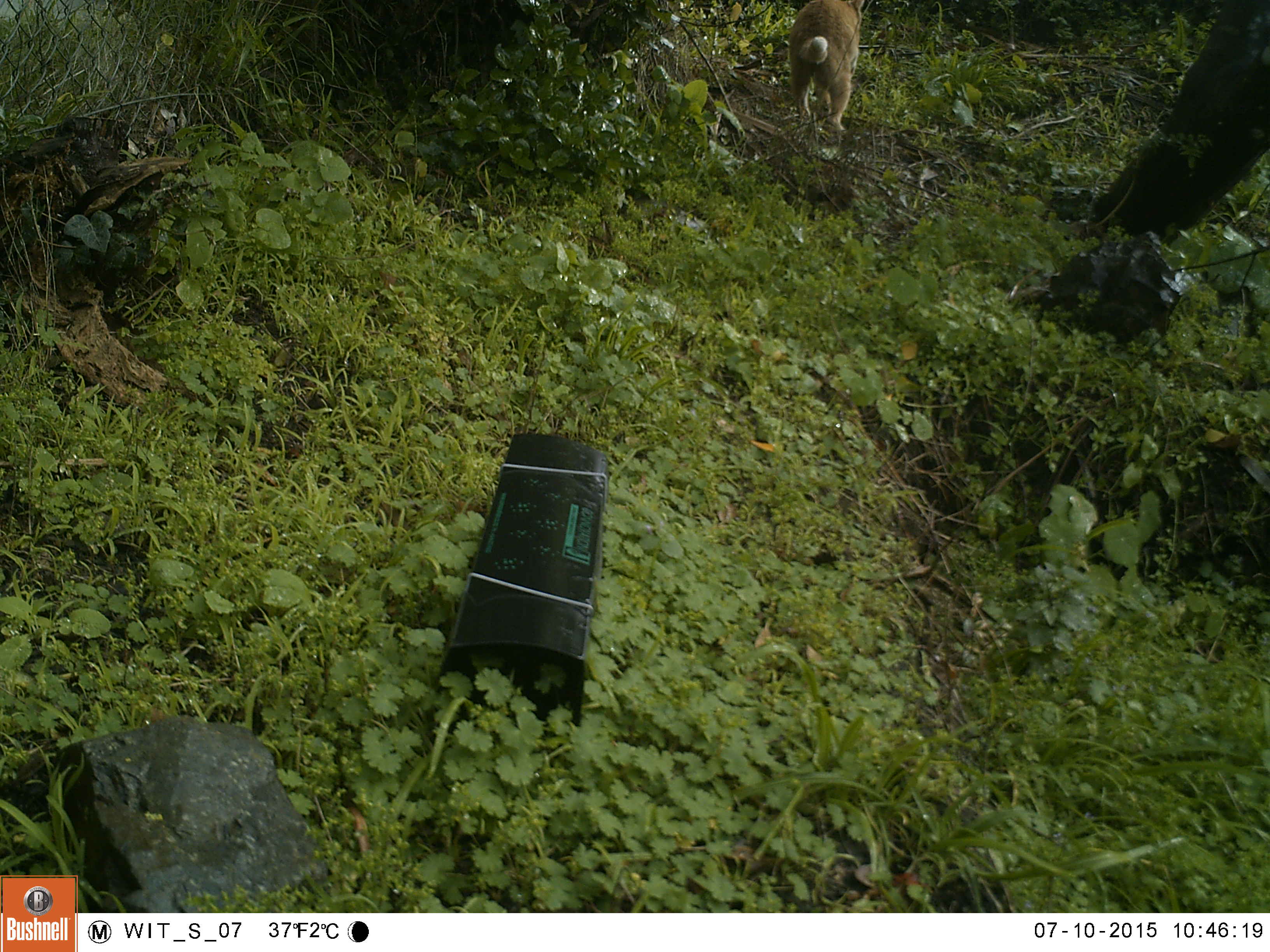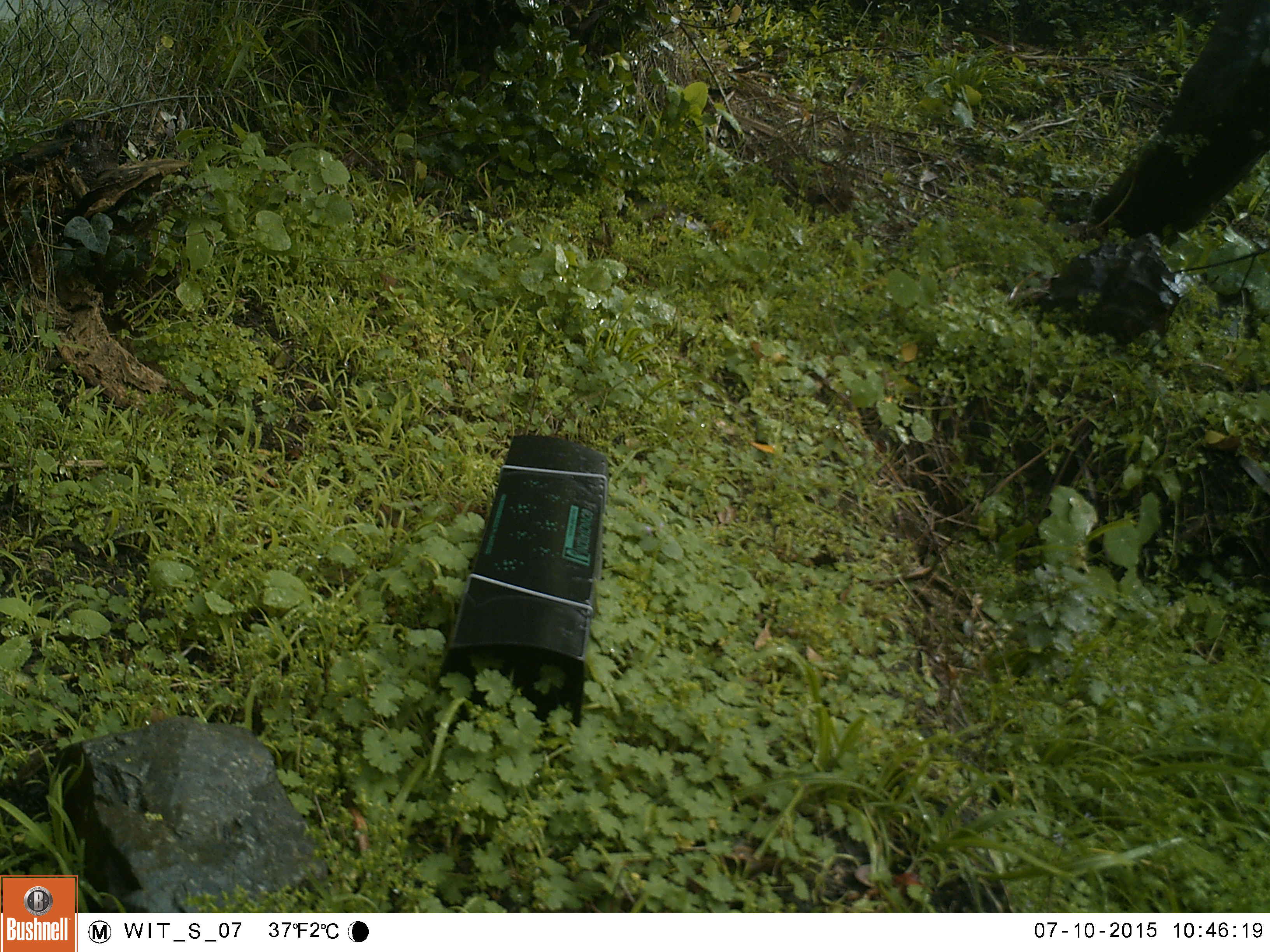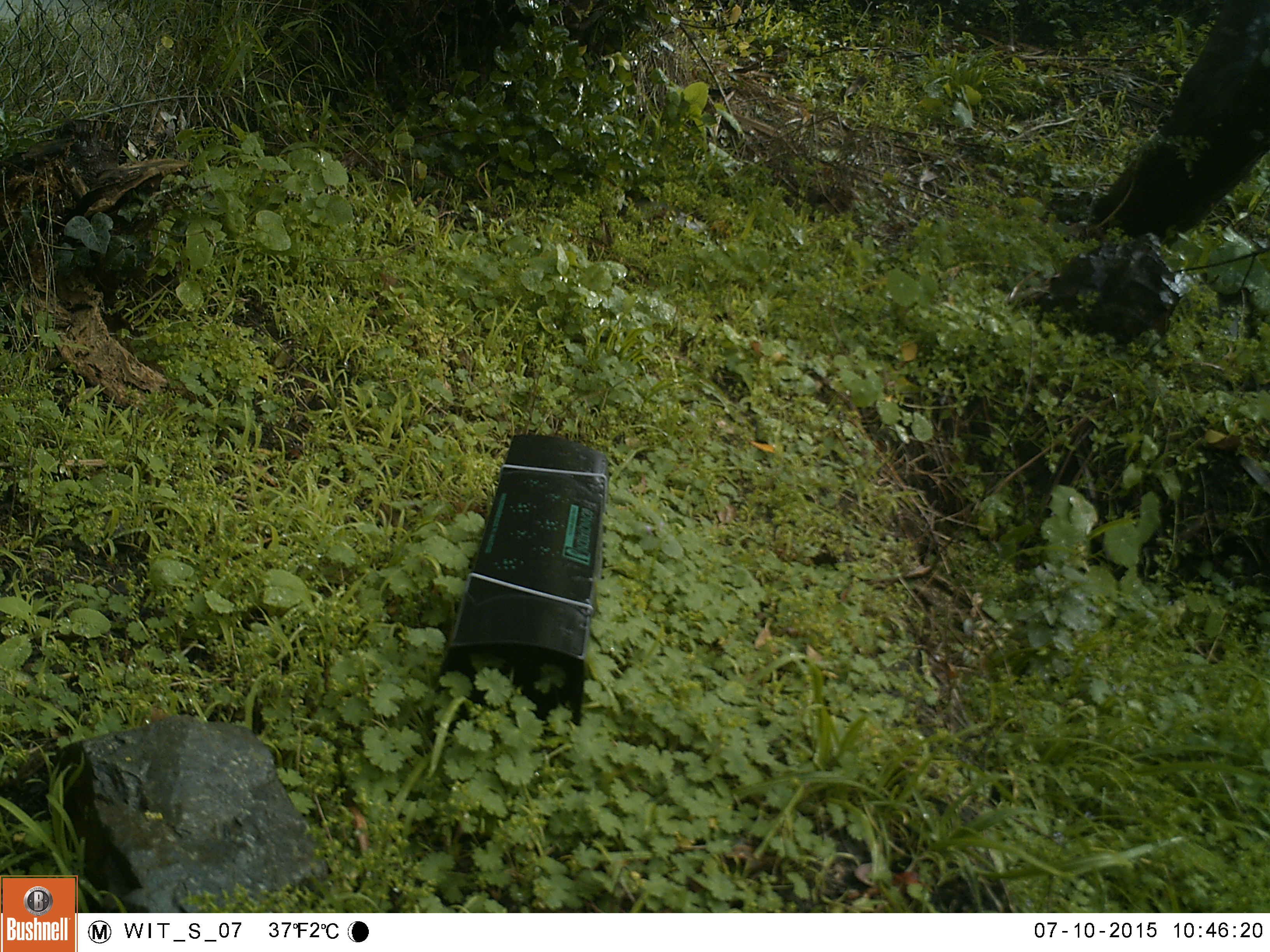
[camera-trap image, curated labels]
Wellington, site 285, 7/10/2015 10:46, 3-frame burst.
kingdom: Animalia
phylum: Chordata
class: Mammalia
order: Carnivora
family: Felidae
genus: Felis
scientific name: Felis catus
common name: cat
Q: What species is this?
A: Cat (Felis catus).